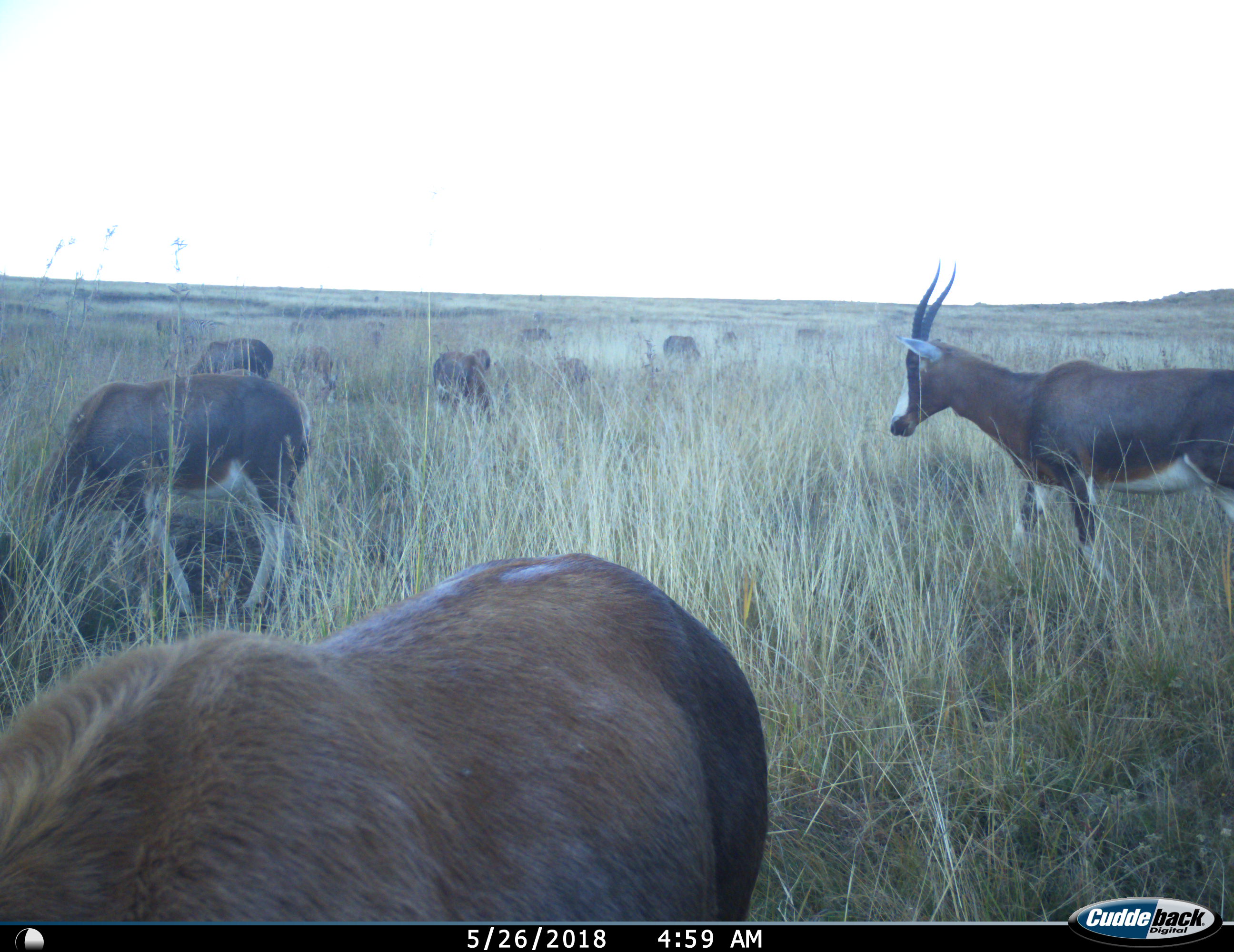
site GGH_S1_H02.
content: unidentified animal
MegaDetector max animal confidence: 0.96